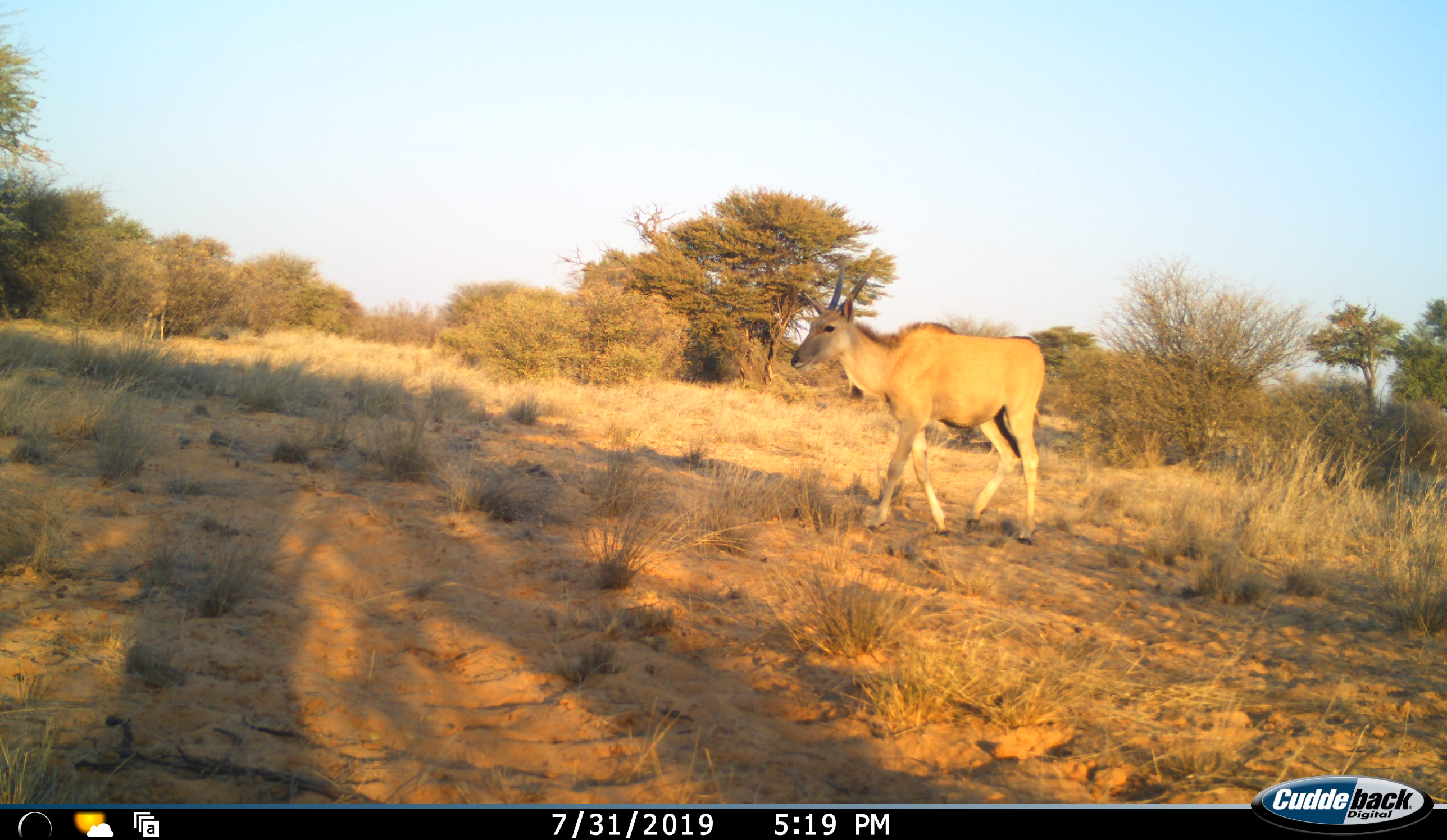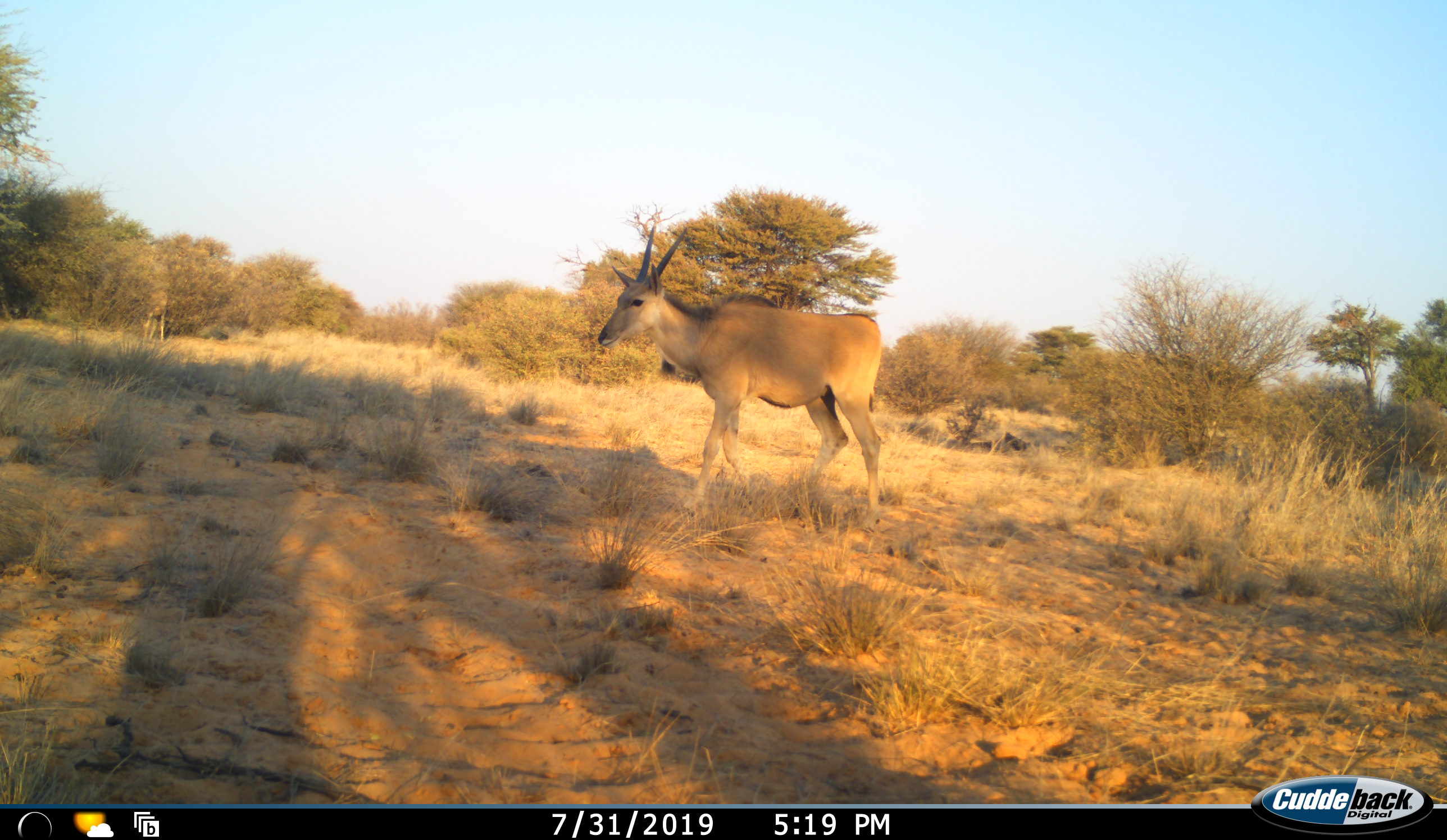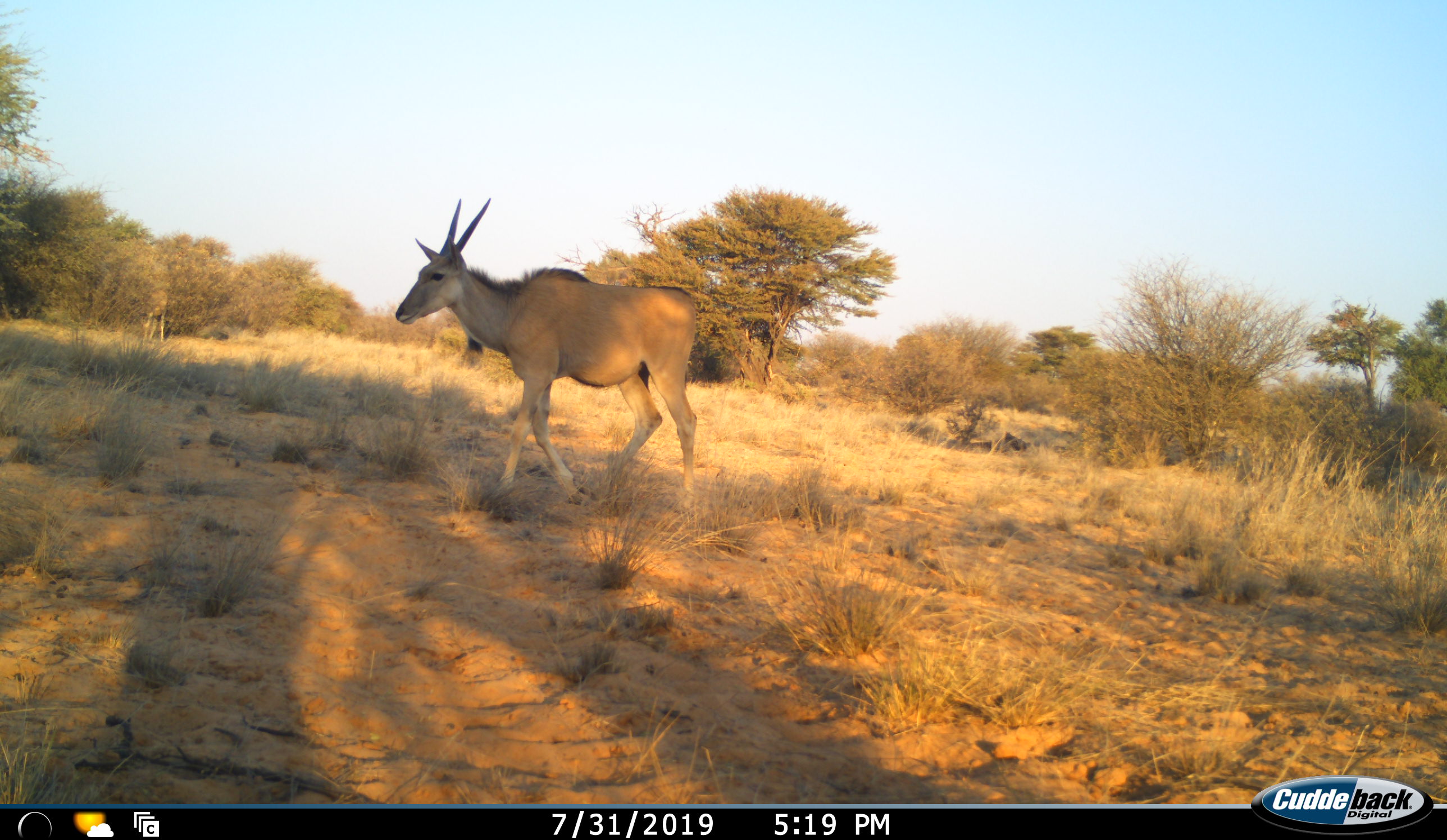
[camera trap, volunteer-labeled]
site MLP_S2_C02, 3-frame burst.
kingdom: Animalia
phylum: Chordata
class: Mammalia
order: Artiodactyla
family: Bovidae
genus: Tragelaphus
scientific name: Tragelaphus oryx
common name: eland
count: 1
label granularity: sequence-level